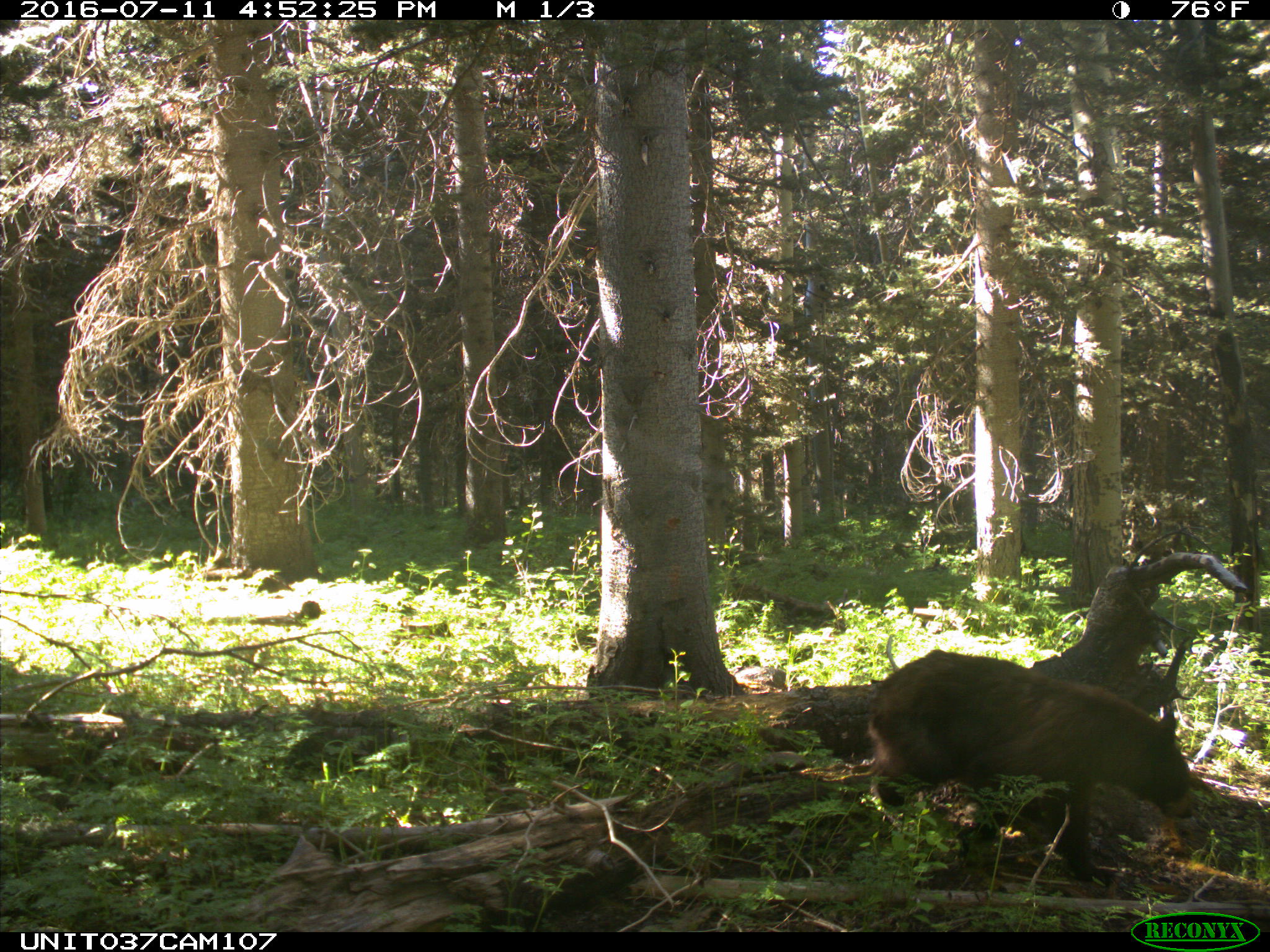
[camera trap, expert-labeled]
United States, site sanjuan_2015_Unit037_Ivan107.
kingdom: Animalia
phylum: Chordata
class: Mammalia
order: Carnivora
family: Ursidae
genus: Ursus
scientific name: Ursus americanus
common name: american black bear